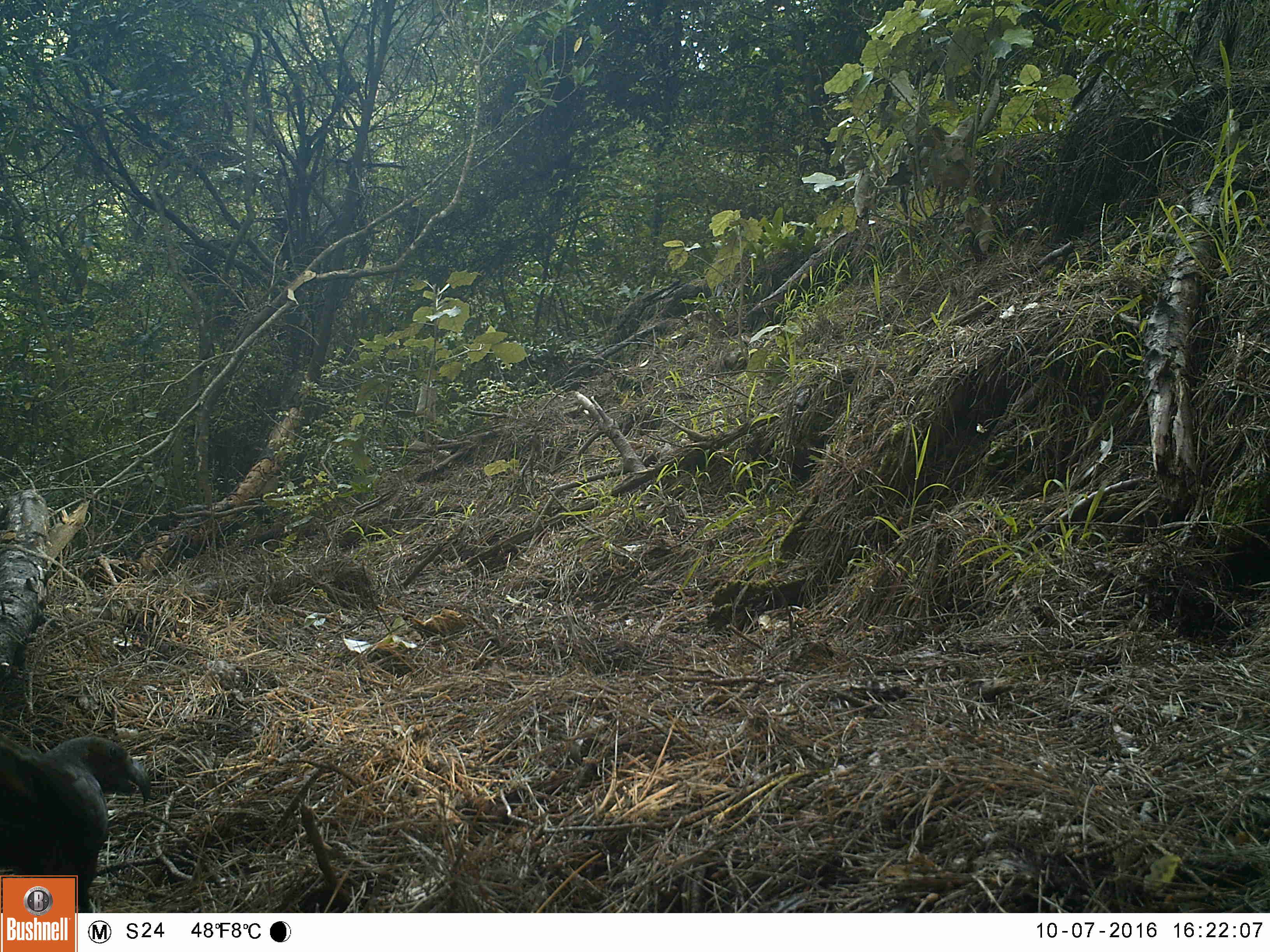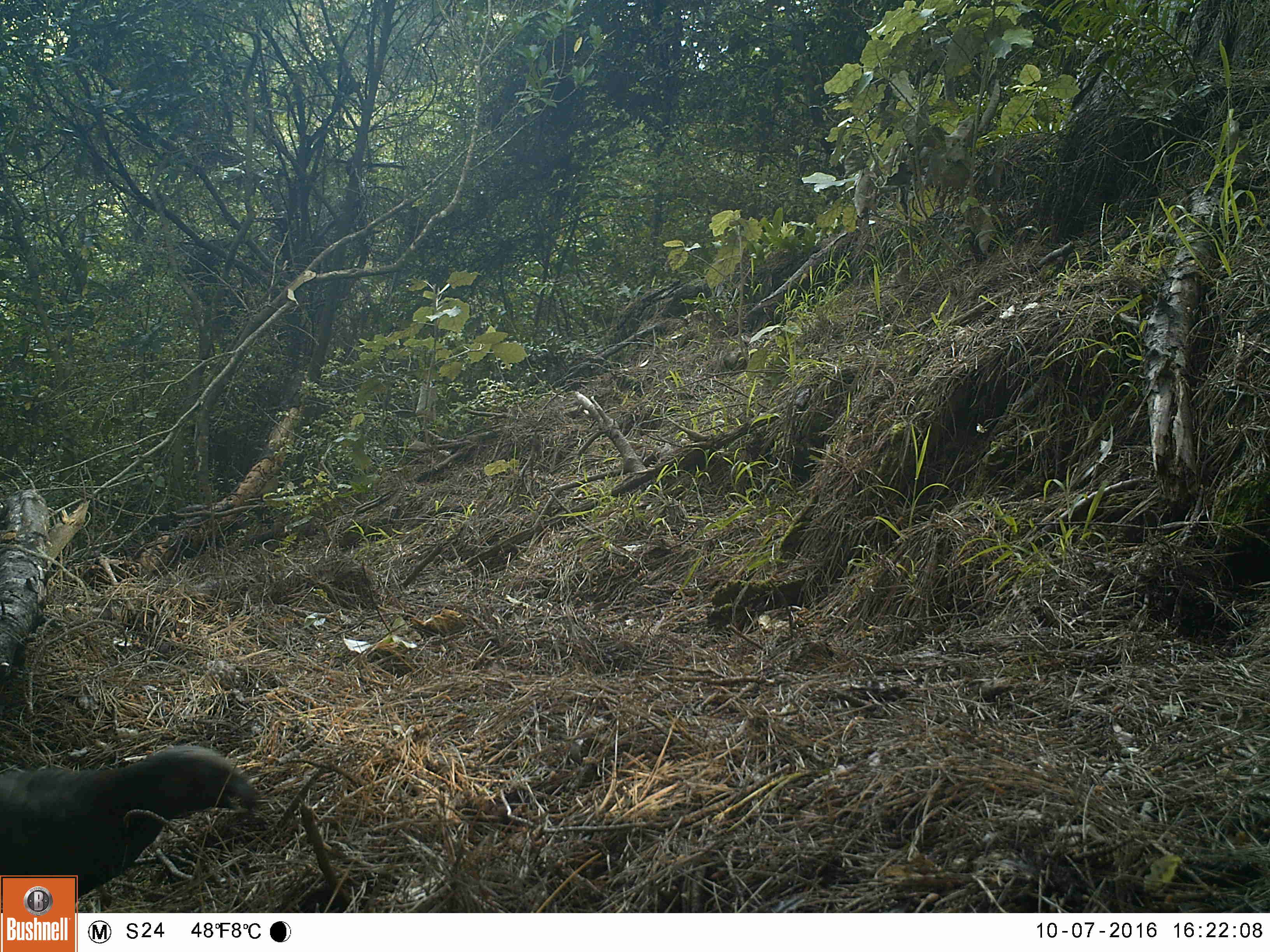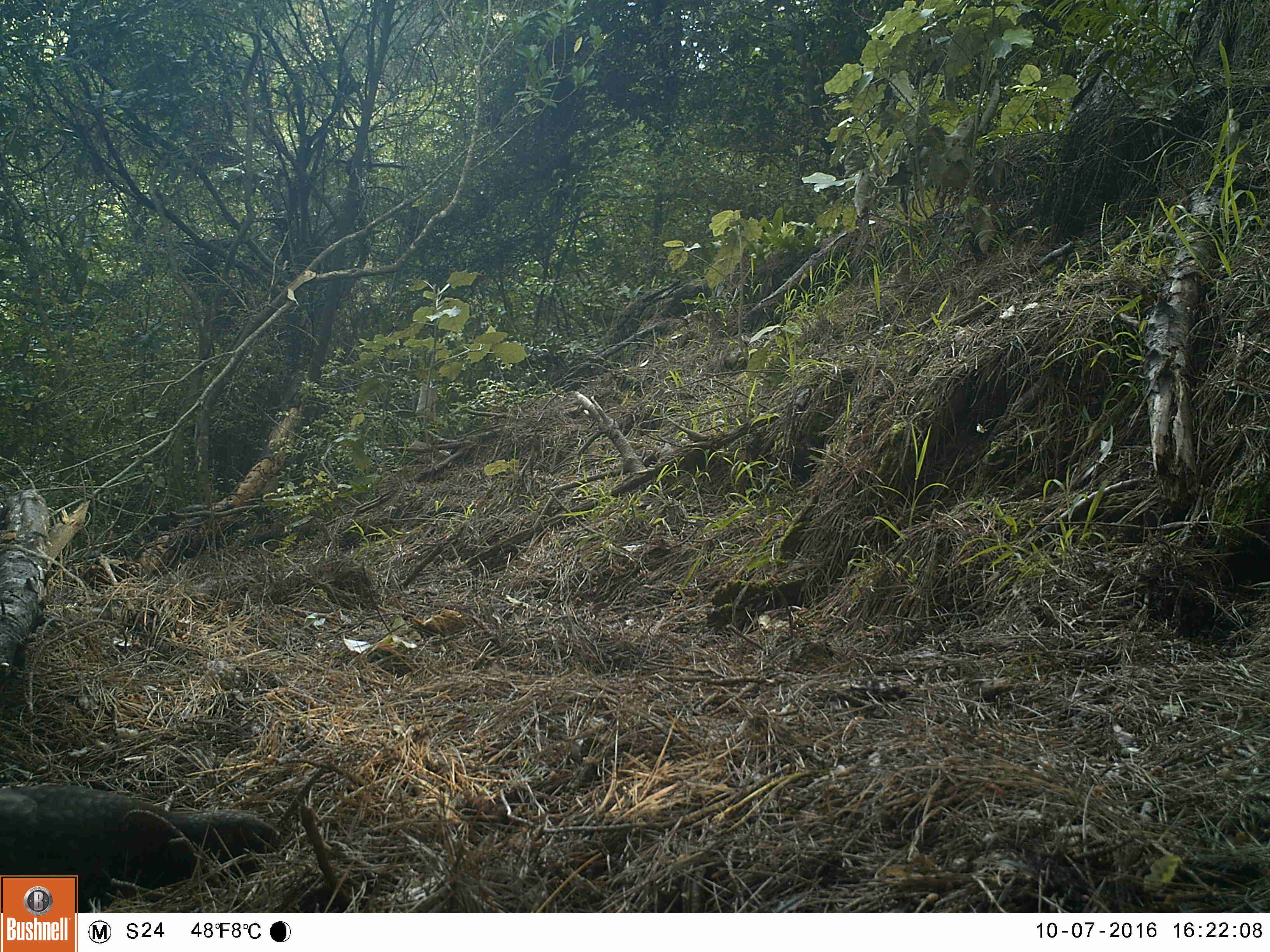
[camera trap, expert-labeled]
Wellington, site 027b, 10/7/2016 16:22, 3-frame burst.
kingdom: Animalia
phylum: Chordata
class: Aves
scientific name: Aves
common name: bird